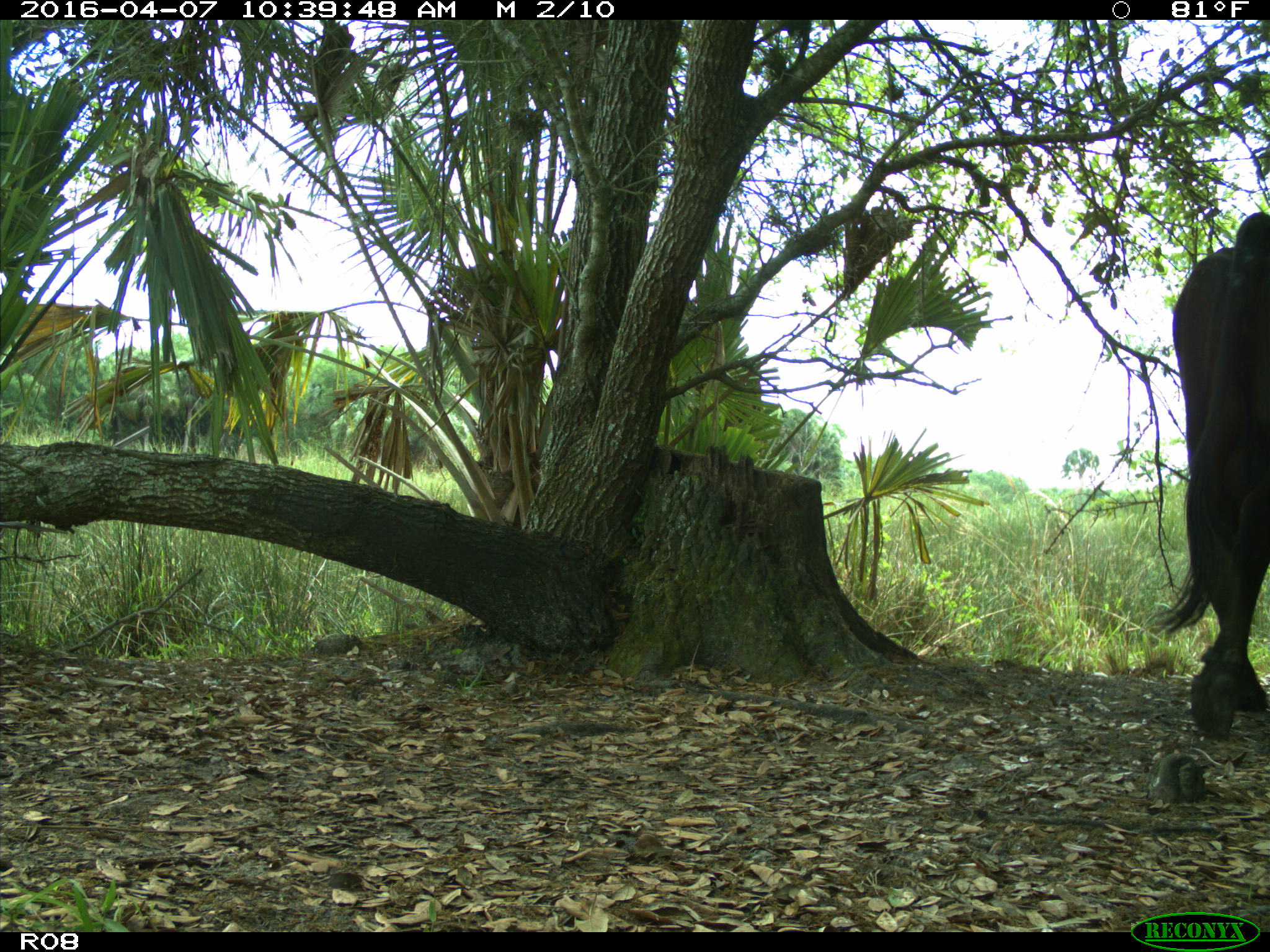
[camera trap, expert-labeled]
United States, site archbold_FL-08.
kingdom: Animalia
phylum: Chordata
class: Mammalia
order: Artiodactyla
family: Bovidae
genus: Bos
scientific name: Bos taurus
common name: domestic cow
Bos taurus (domestic cow).